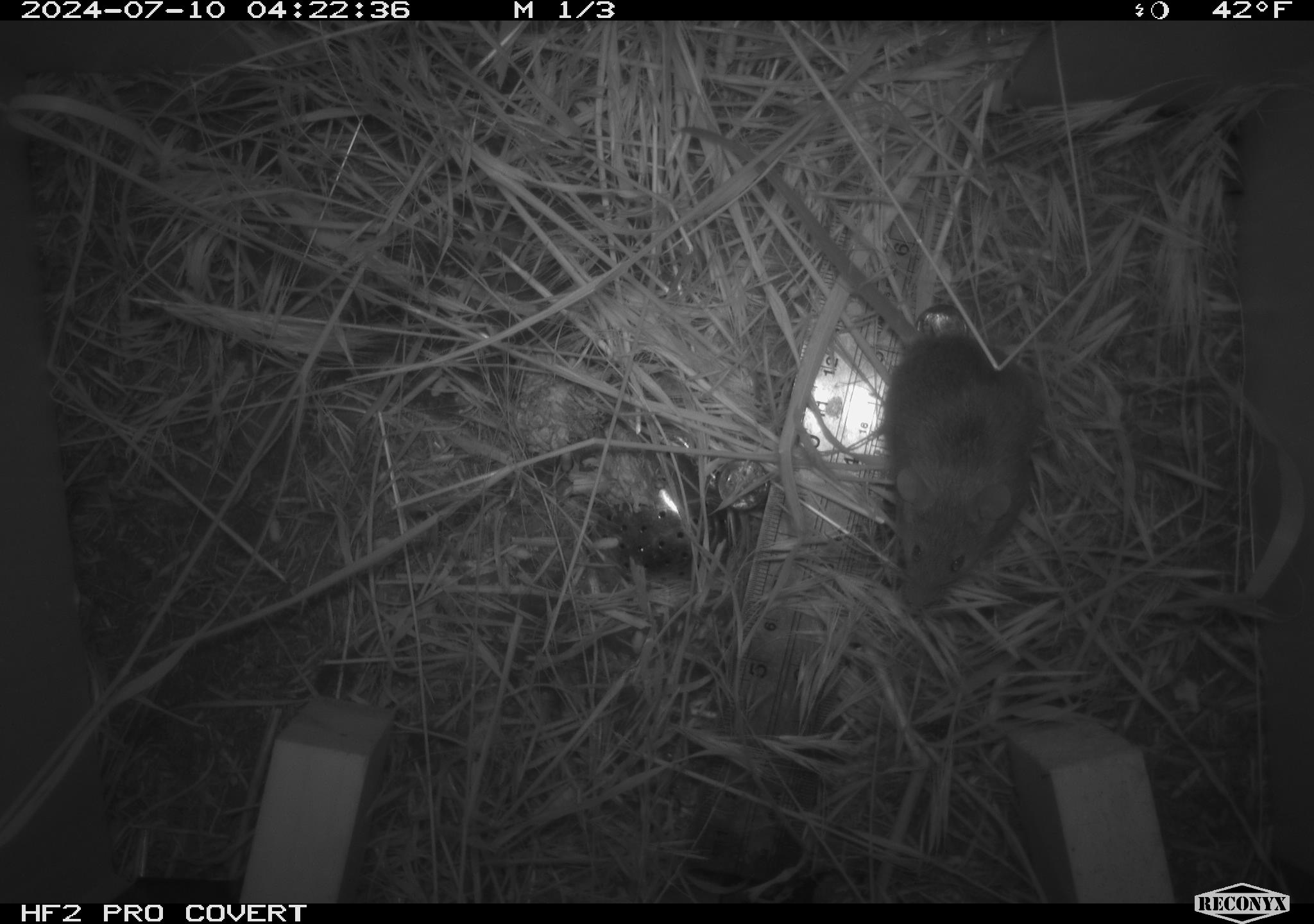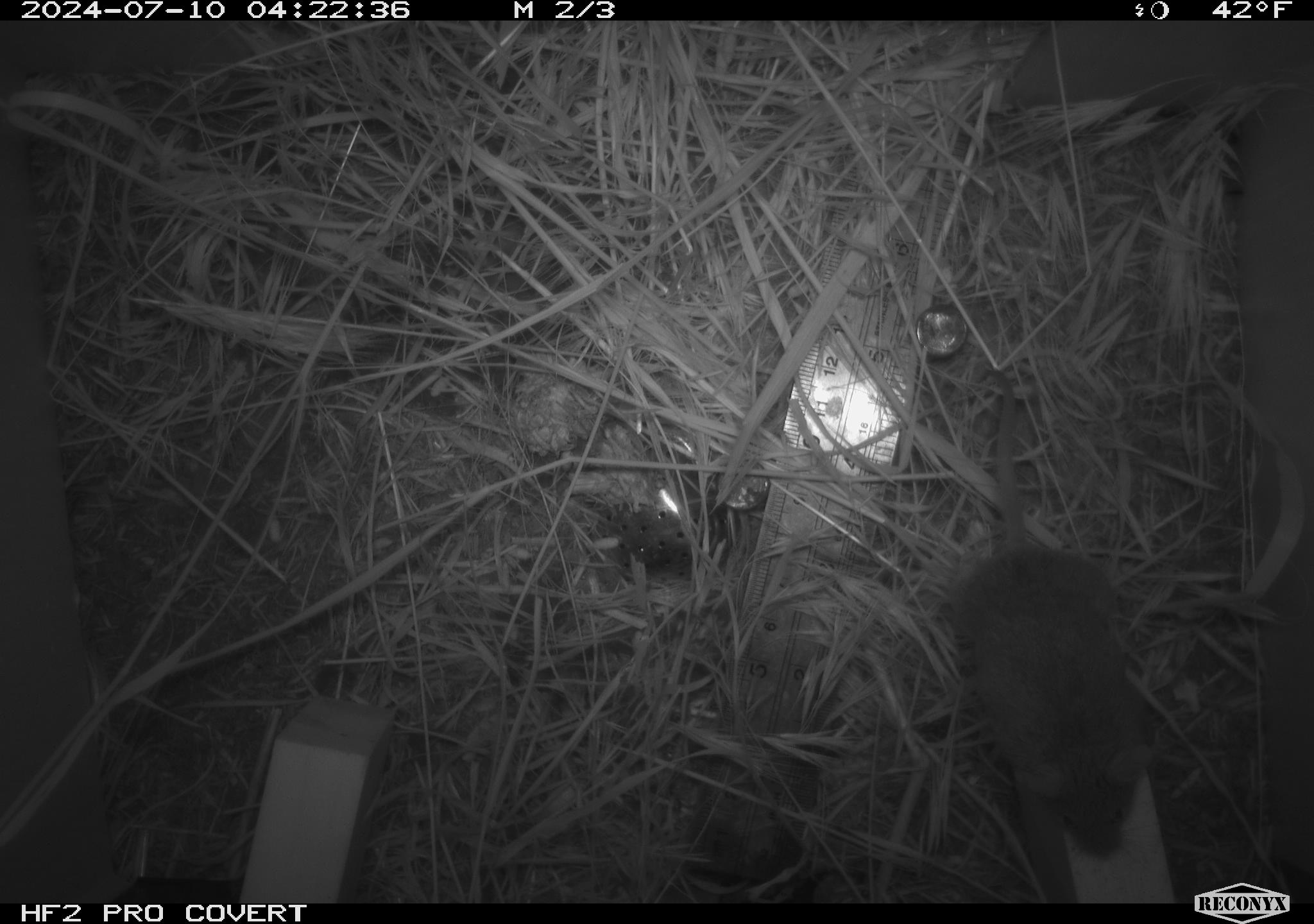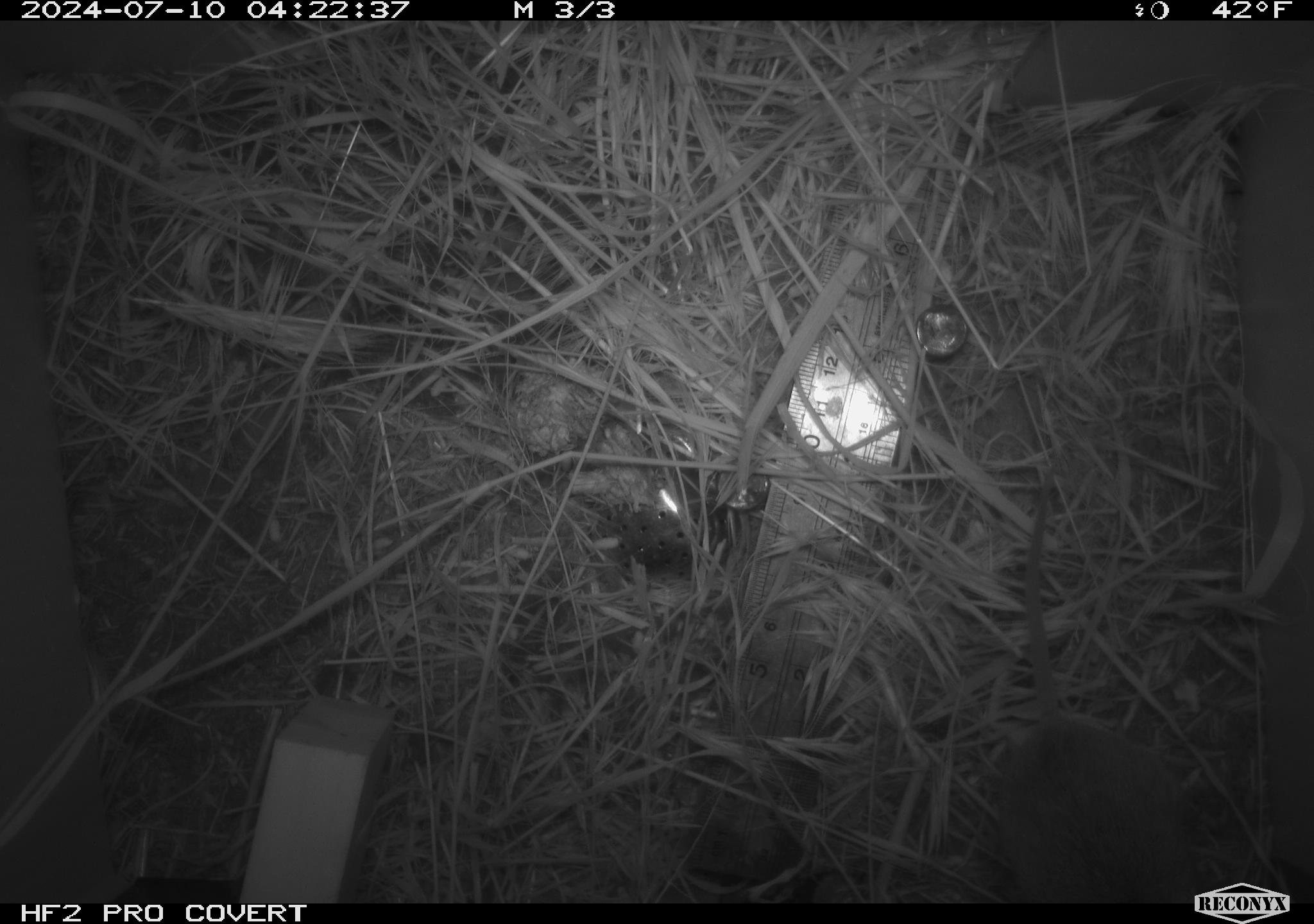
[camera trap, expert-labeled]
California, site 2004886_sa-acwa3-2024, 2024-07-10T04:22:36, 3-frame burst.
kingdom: Animalia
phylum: Chordata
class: Mammalia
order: Rodentia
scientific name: Rodentia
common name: mouse species